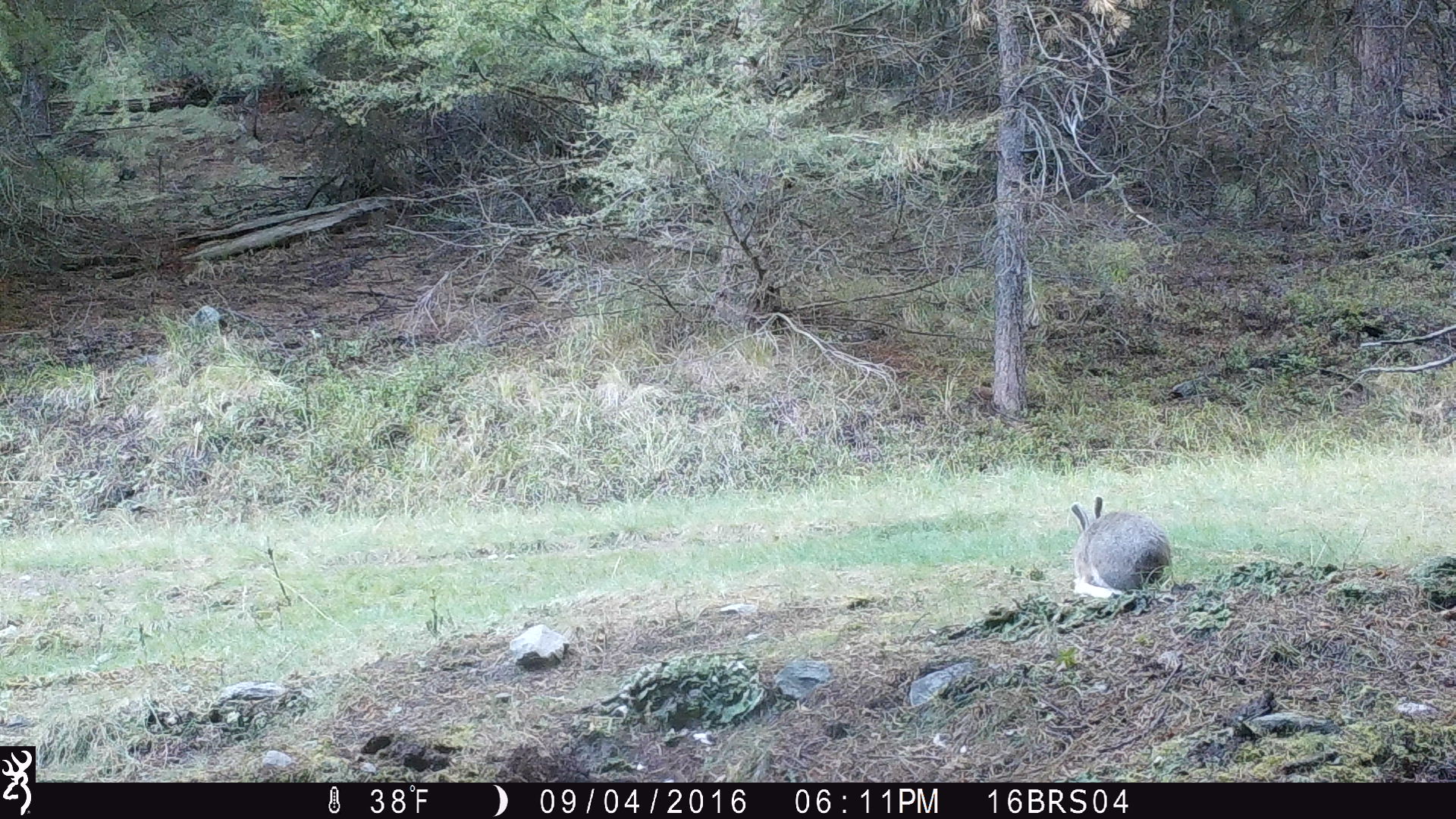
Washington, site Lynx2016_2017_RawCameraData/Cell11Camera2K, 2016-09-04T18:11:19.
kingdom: Animalia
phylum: Chordata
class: Mammalia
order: Lagomorpha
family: Leporidae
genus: Lepus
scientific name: Lepus americanus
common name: snowshoe hare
Lepus americanus (snowshoe hare). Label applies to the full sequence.